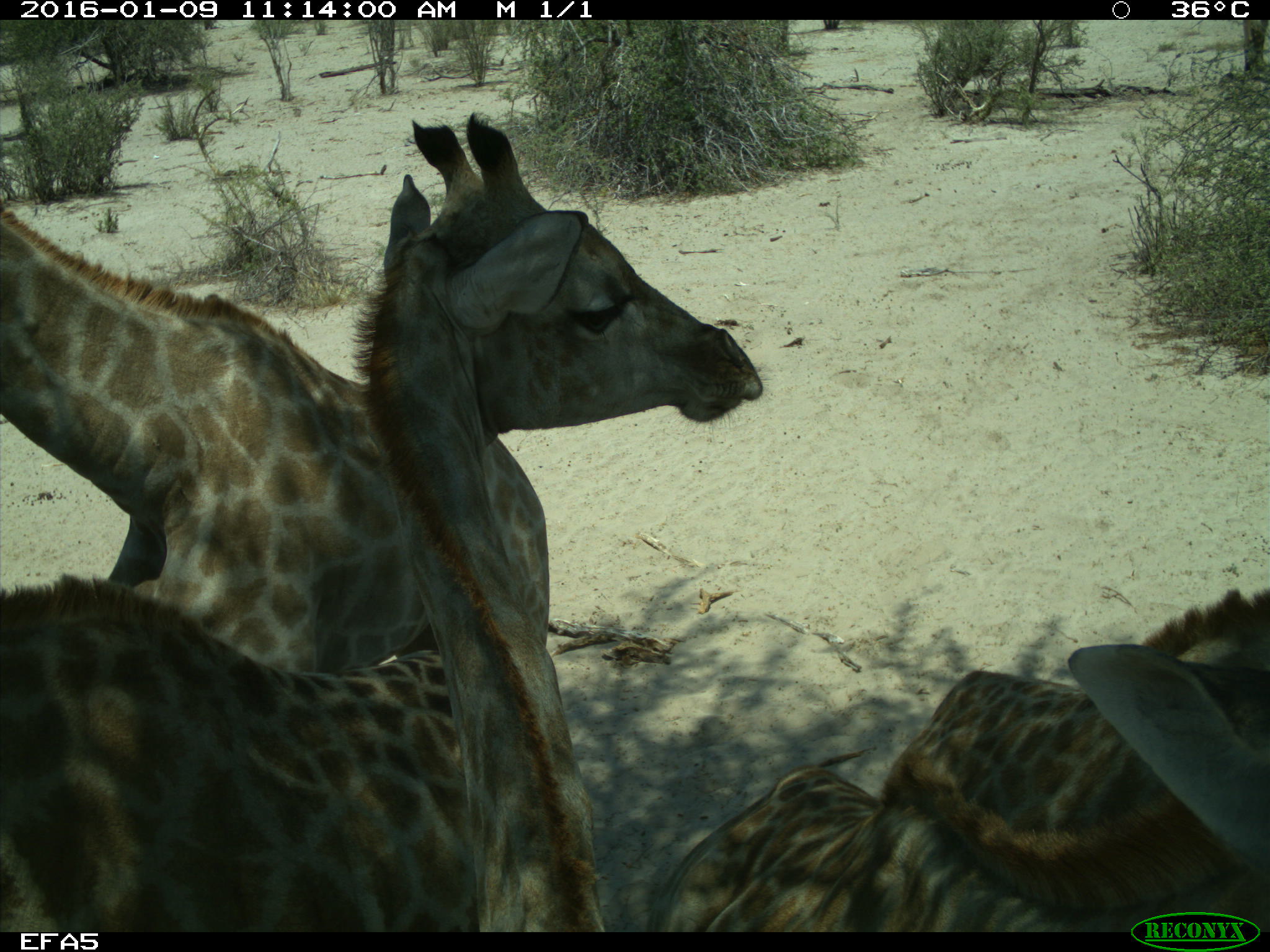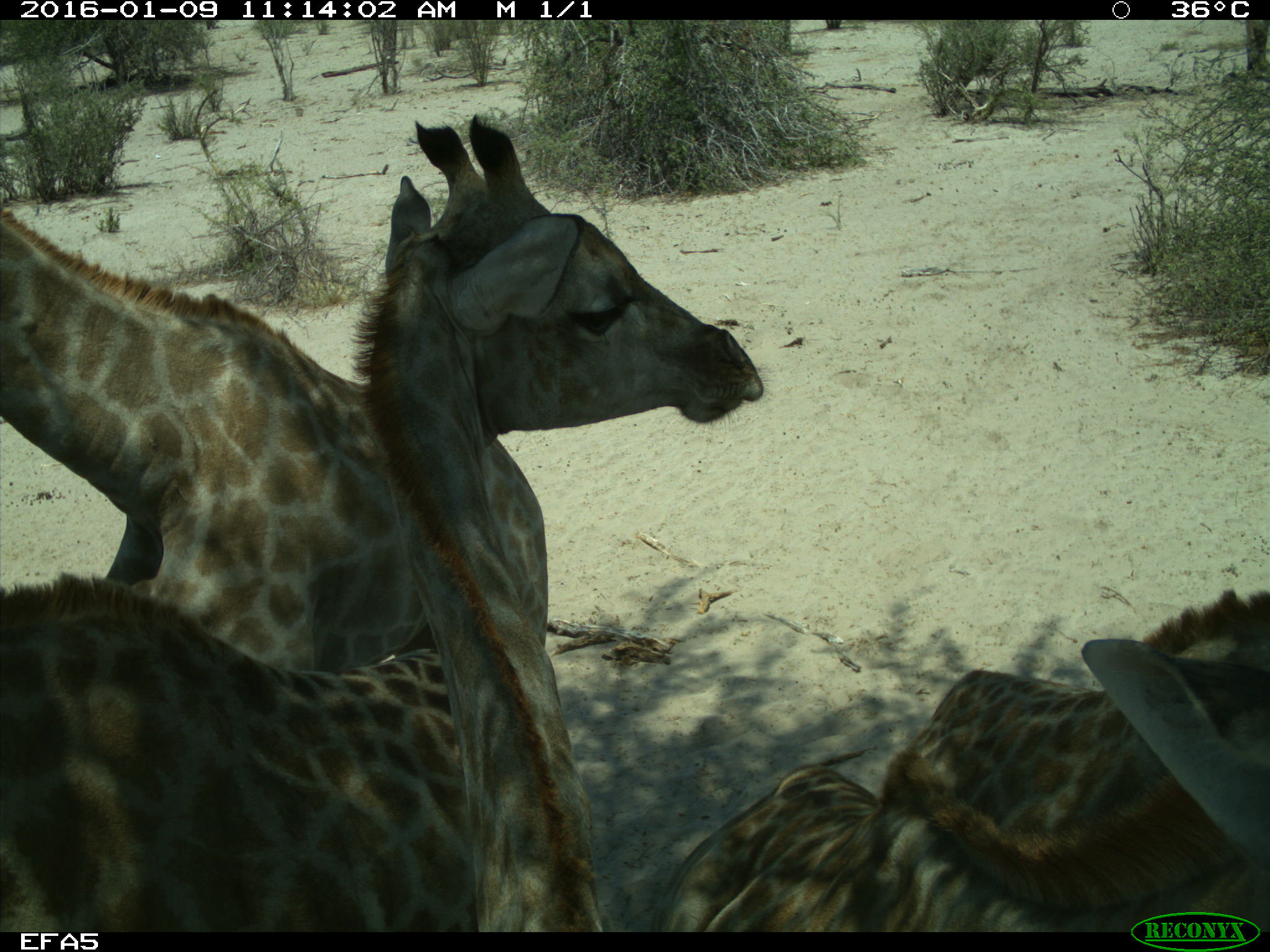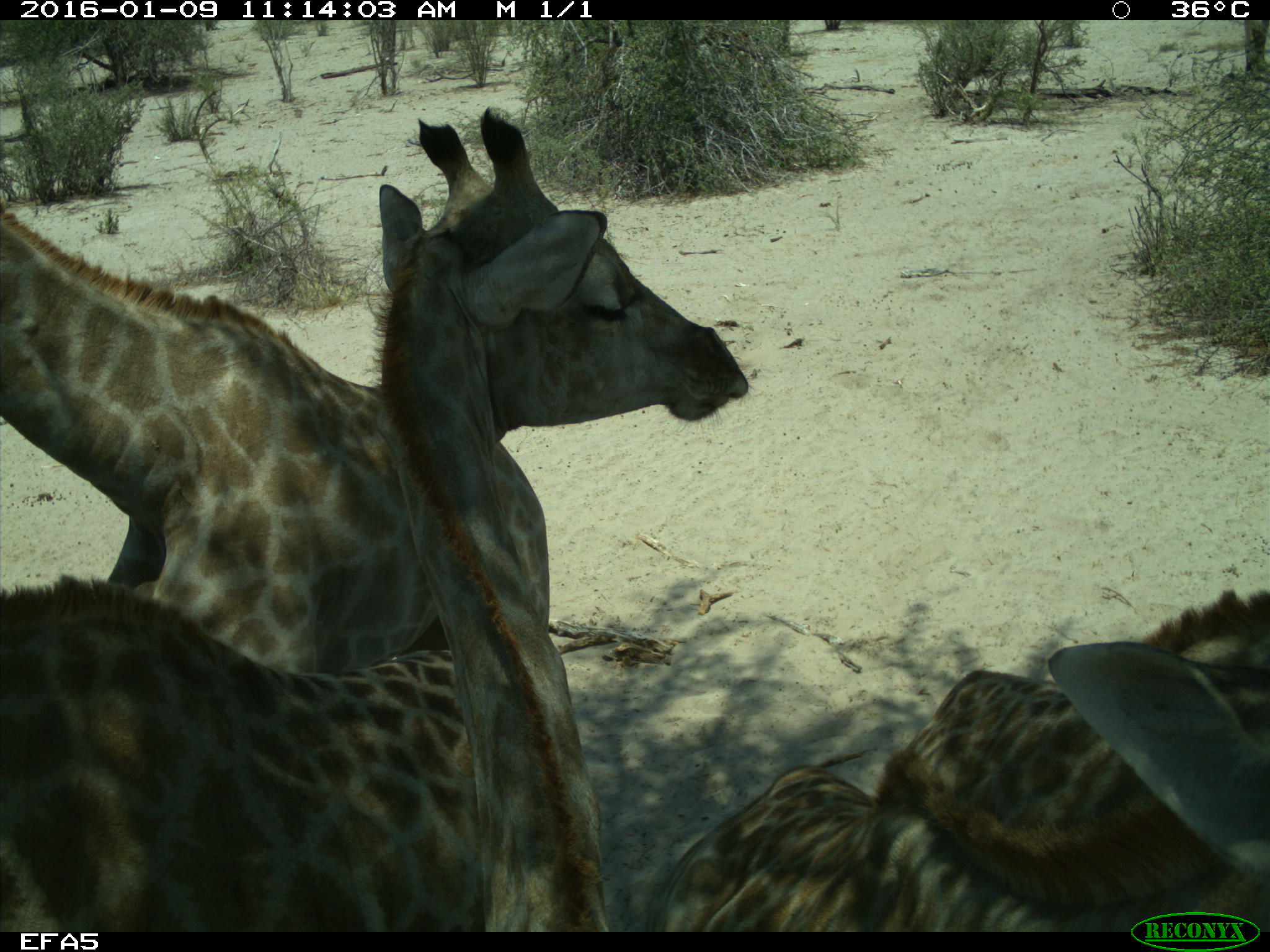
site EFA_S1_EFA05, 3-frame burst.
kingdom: Animalia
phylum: Chordata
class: Mammalia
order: Artiodactyla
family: Giraffidae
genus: Giraffa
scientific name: Giraffa camelopardalis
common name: giraffe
Giraffe (Giraffa camelopardalis), count 5. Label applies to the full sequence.